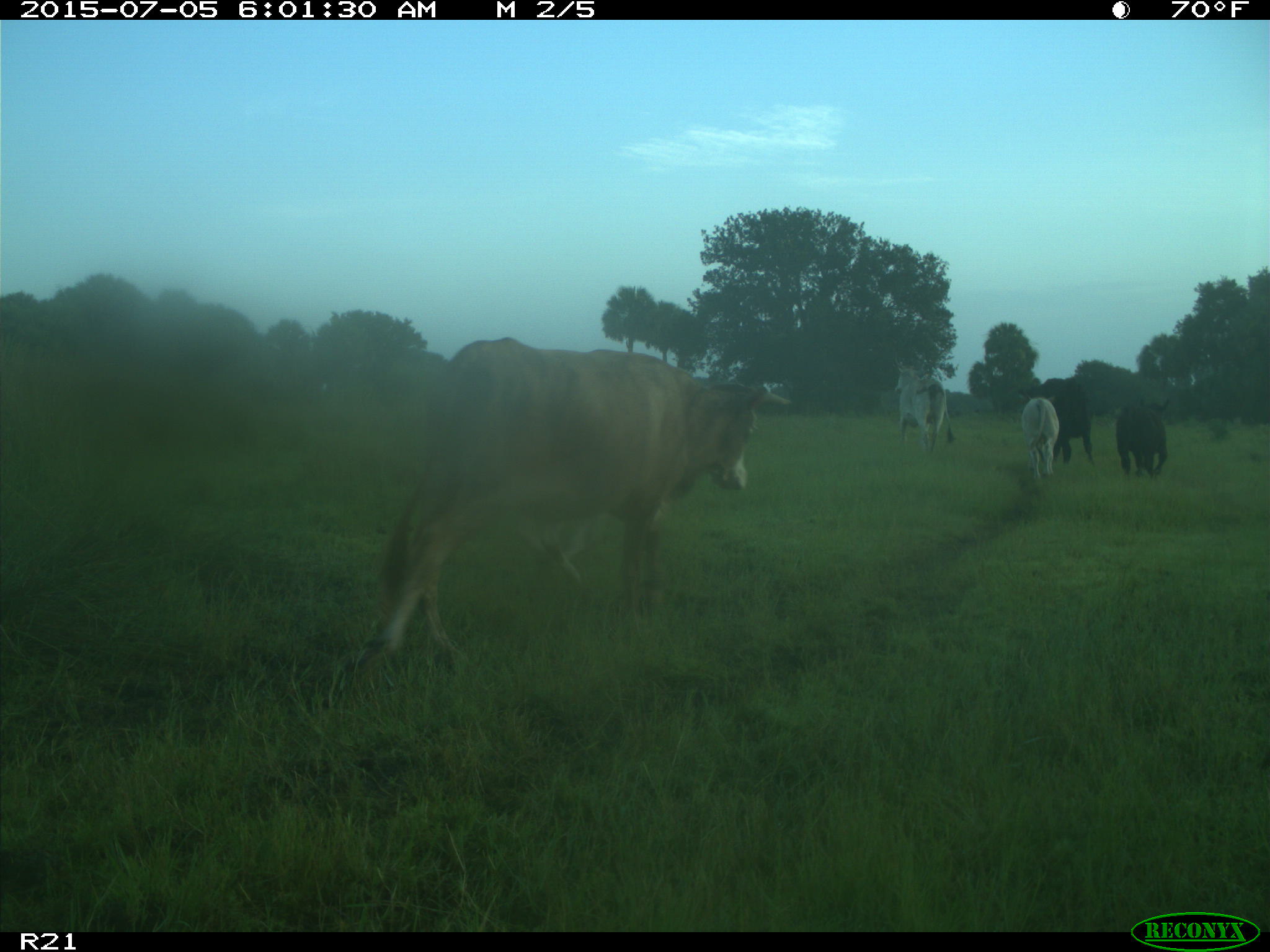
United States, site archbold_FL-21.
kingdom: Animalia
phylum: Chordata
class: Mammalia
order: Artiodactyla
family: Bovidae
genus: Bos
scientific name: Bos taurus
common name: domestic cow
Bos taurus (domestic cow).